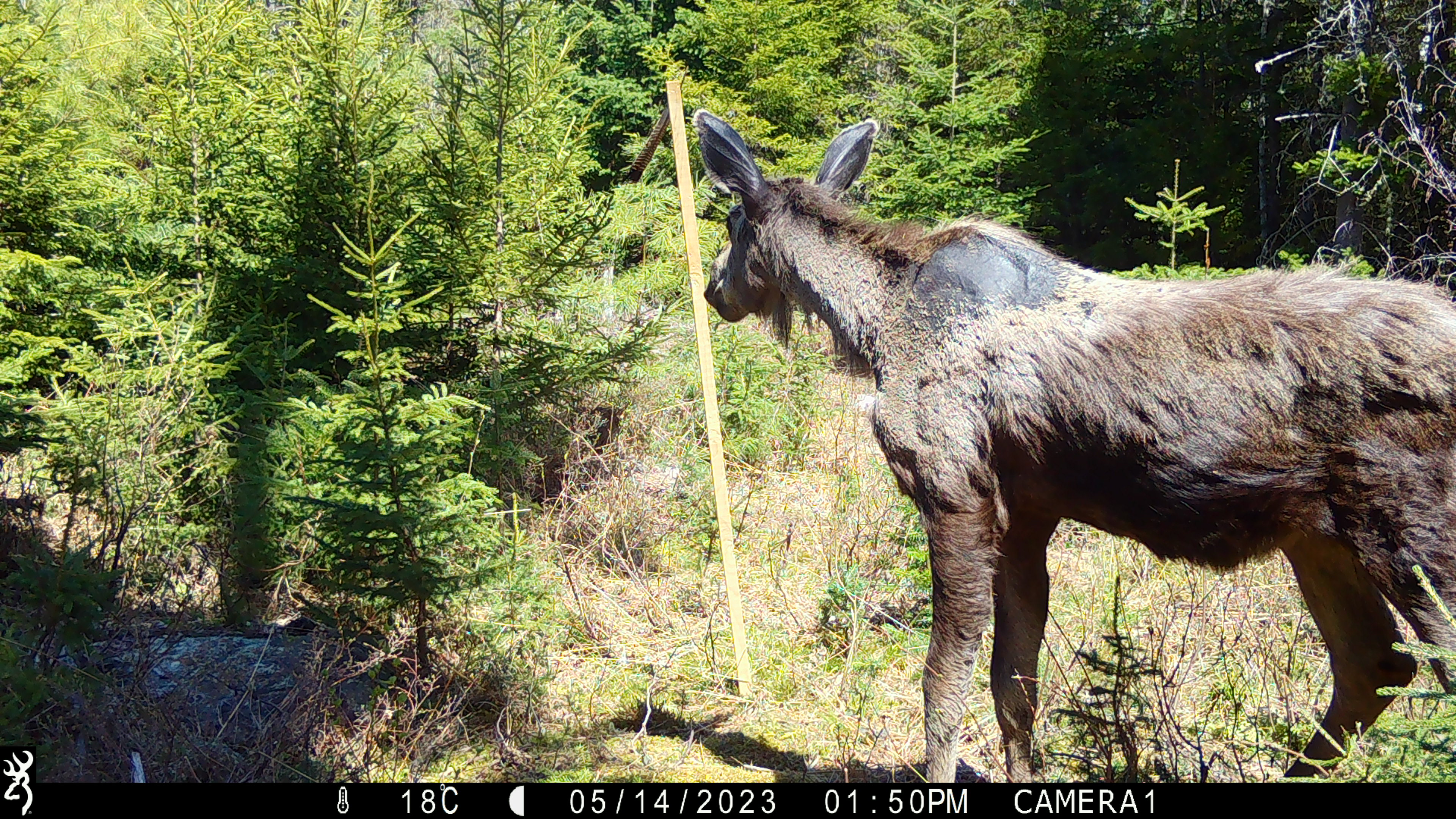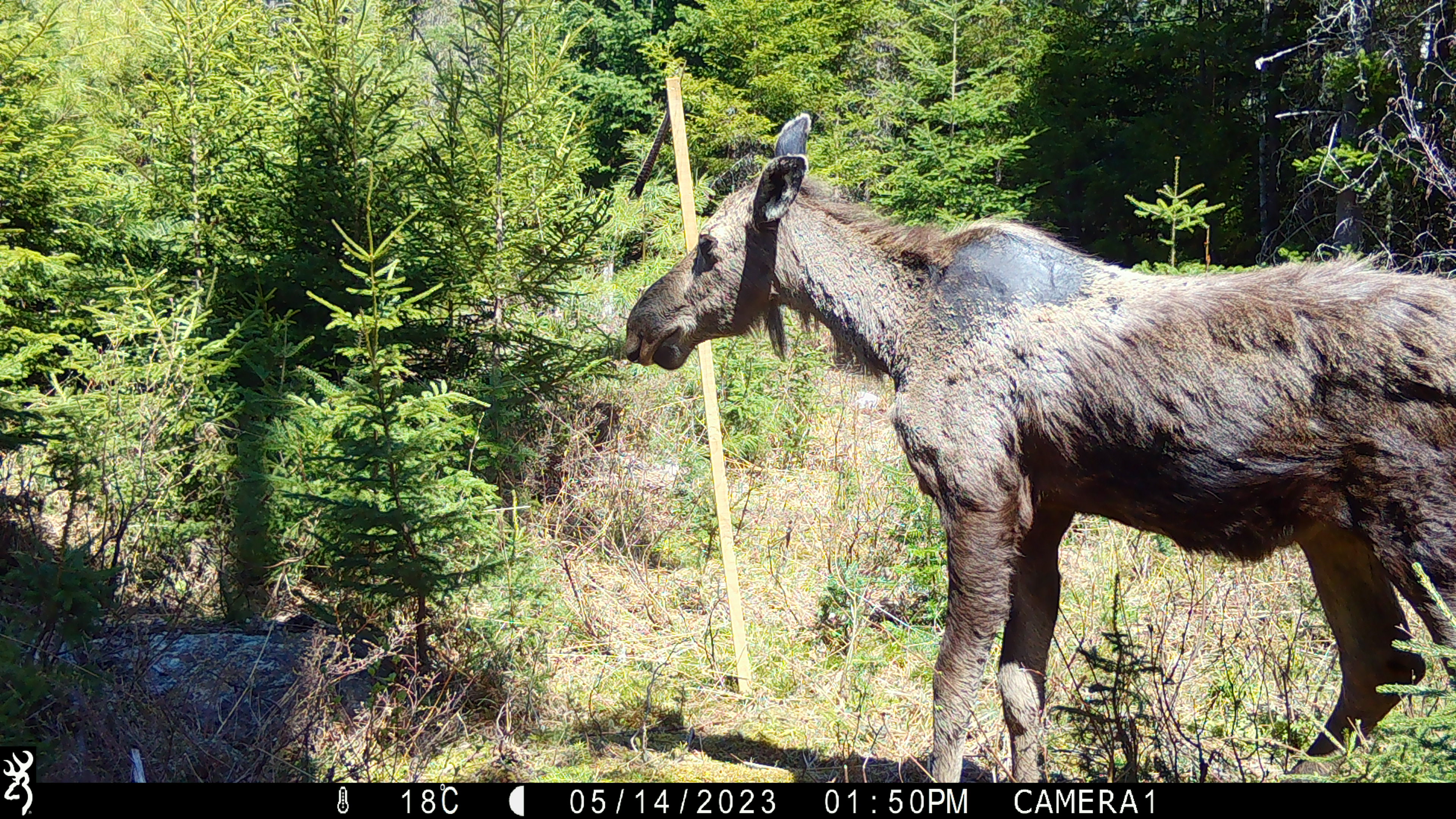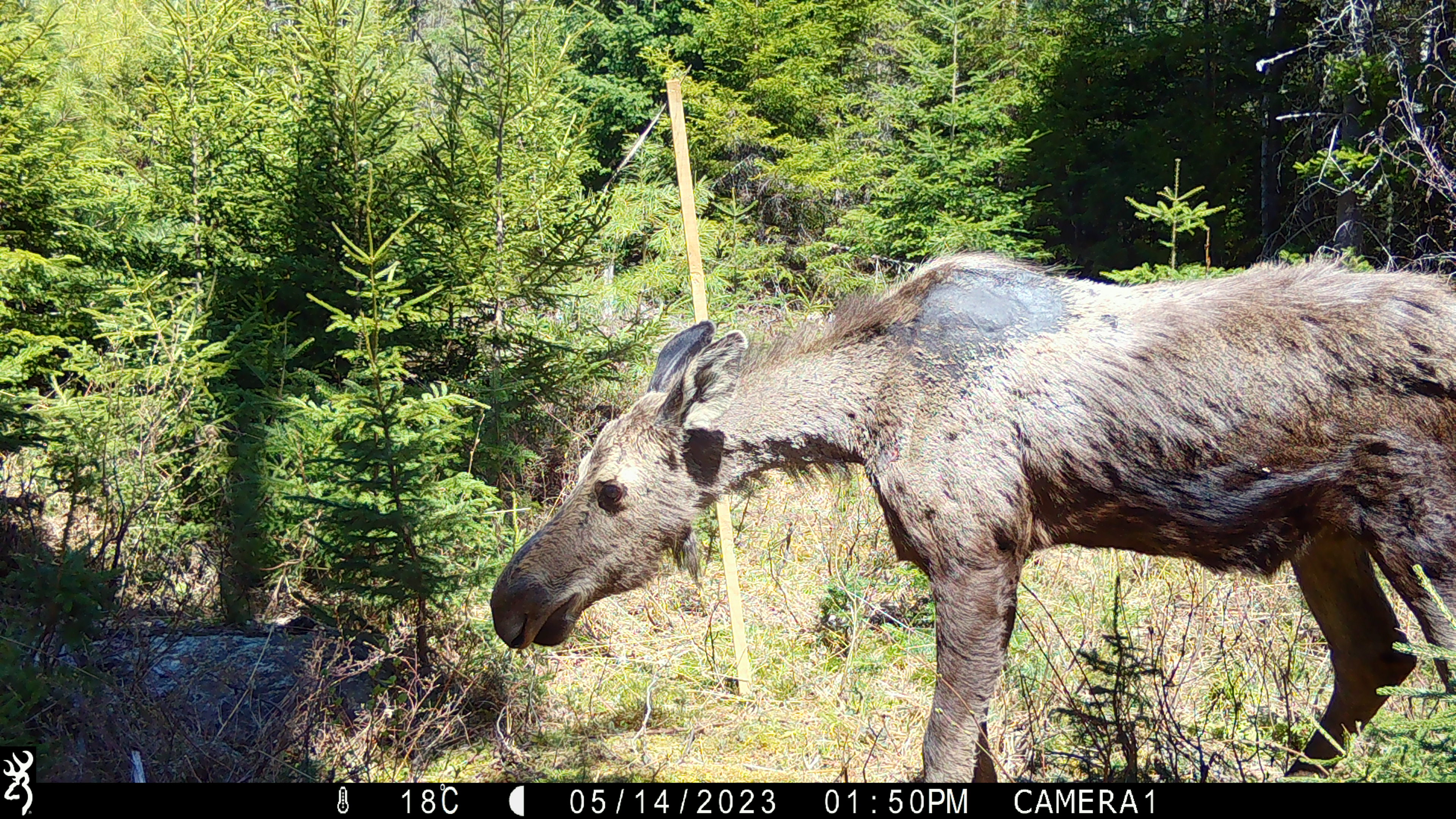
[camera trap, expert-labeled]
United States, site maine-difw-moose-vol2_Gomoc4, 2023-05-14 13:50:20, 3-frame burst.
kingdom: Animalia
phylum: Chordata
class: Mammalia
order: Artiodactyla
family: Cervidae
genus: Alces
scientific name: Alces alces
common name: moose